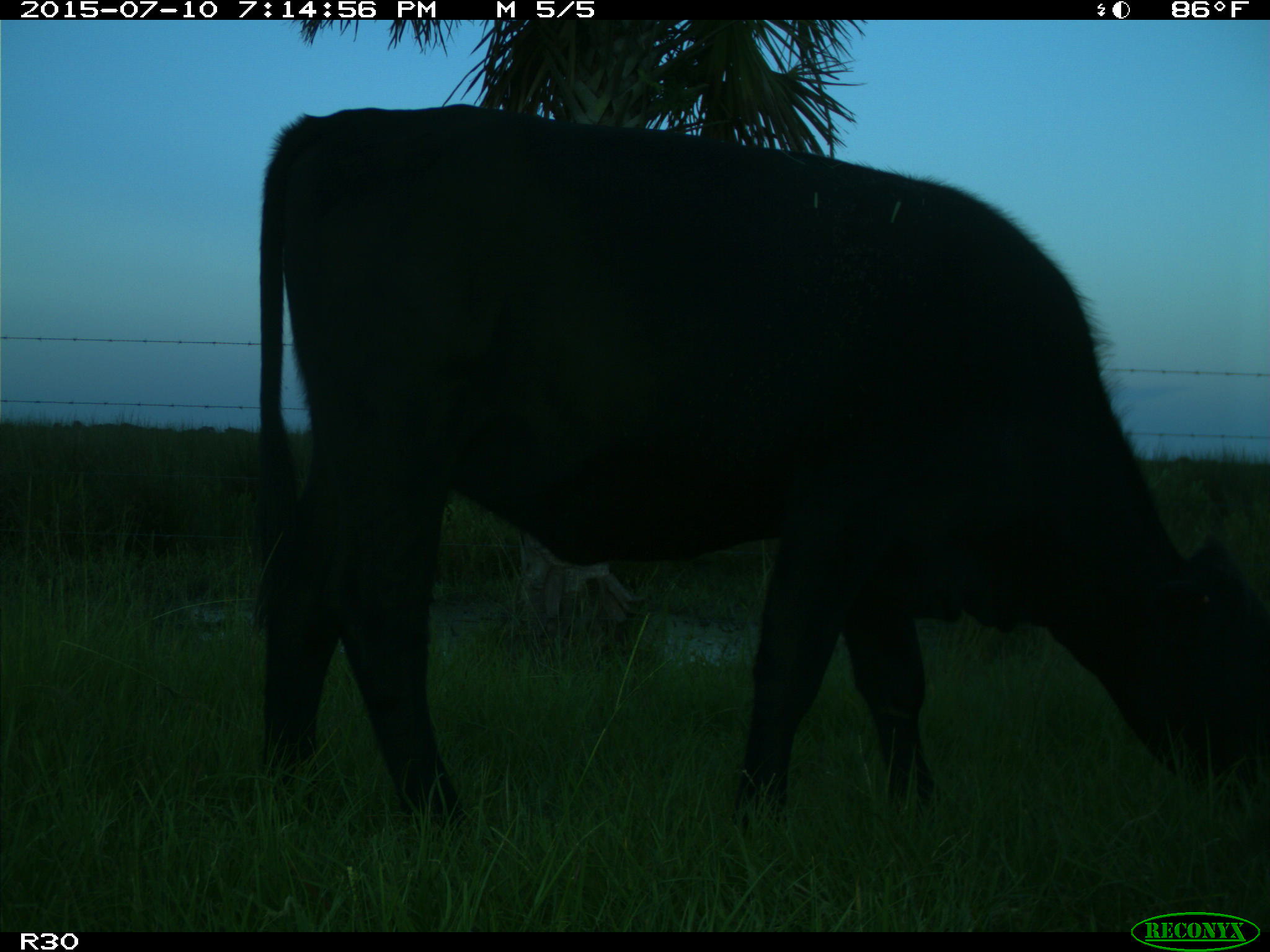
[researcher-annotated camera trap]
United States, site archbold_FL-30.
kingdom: Animalia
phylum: Chordata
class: Mammalia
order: Artiodactyla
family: Bovidae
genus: Bos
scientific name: Bos taurus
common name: domestic cow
Bos taurus (domestic cow).